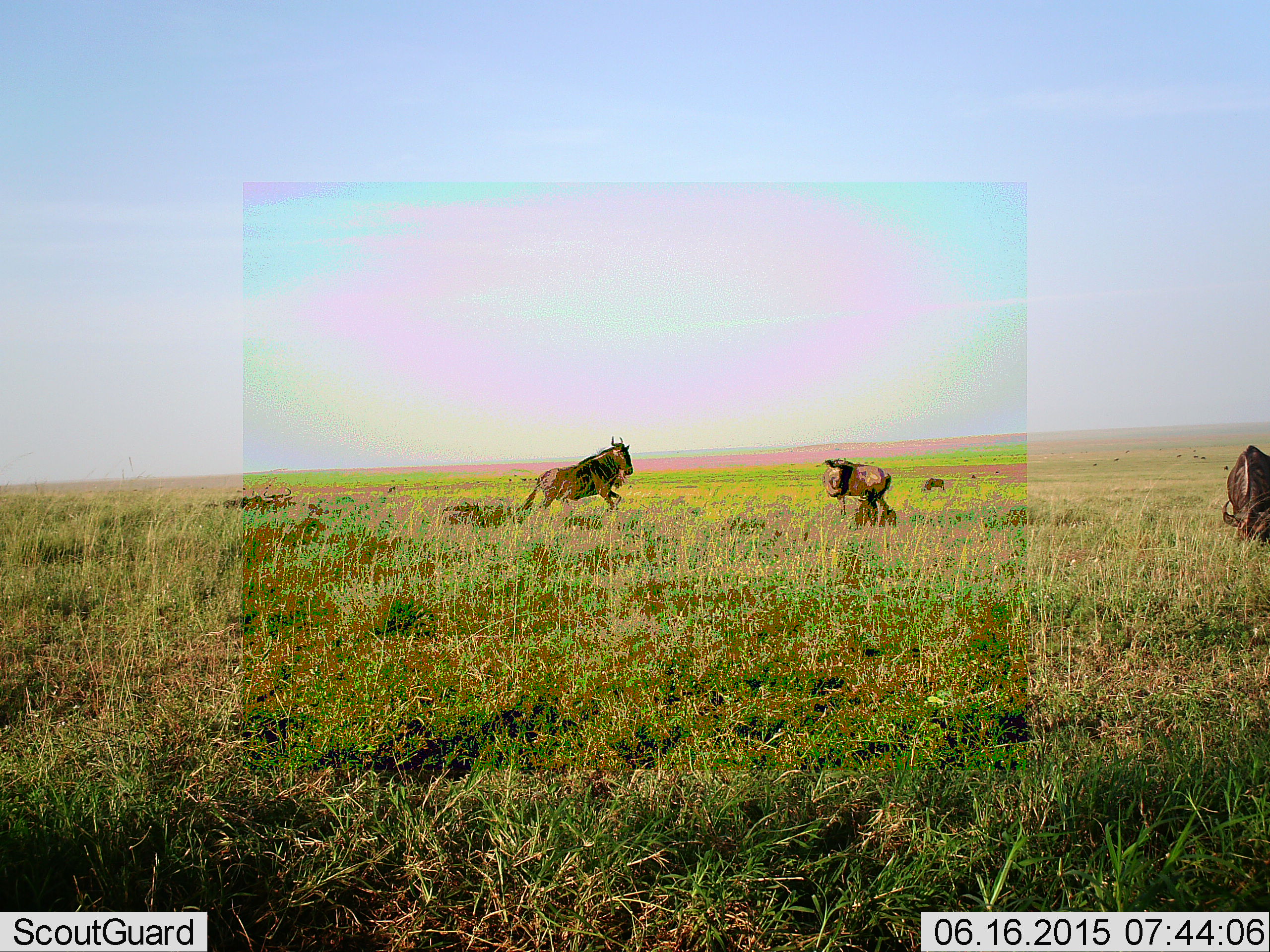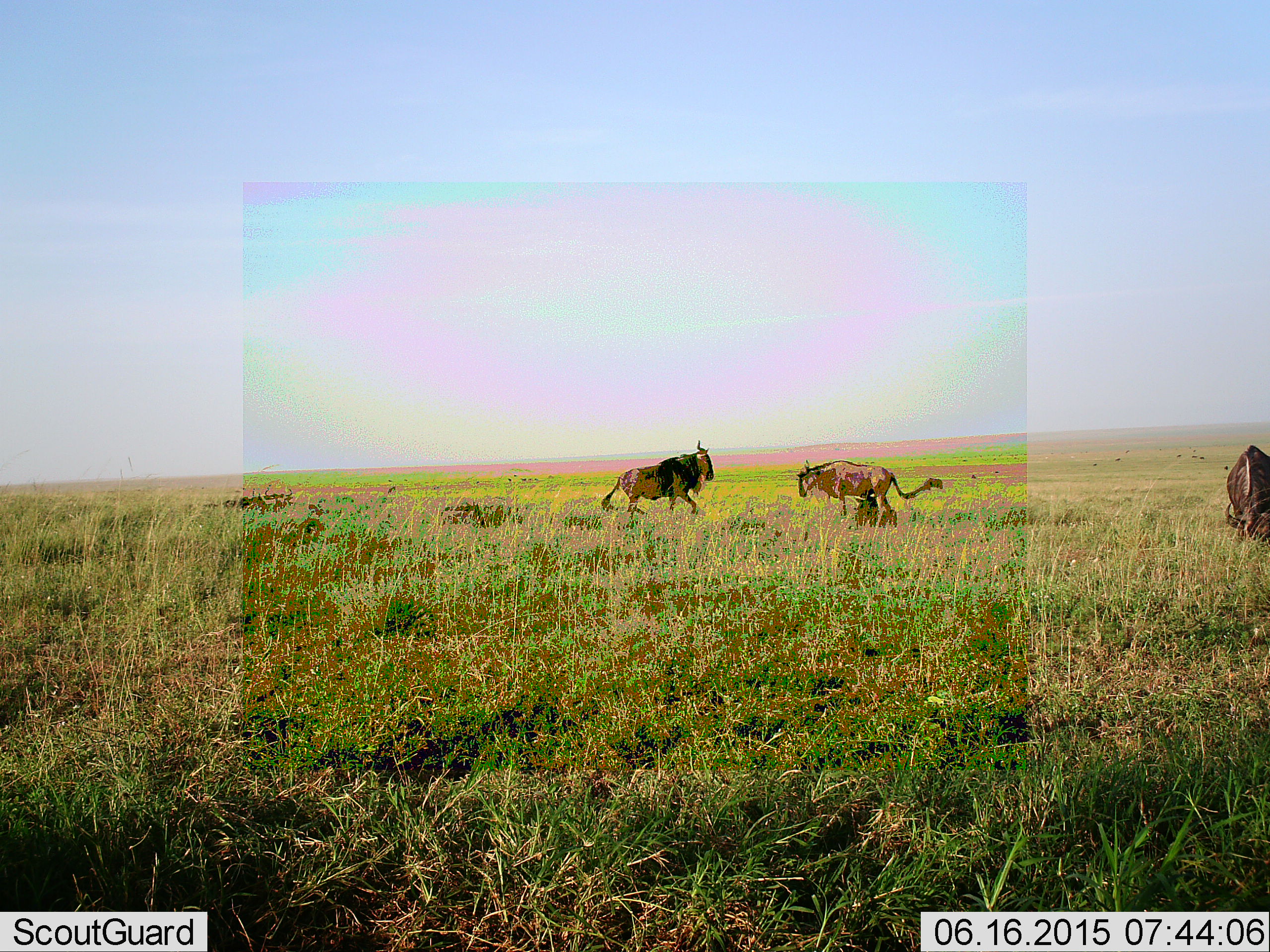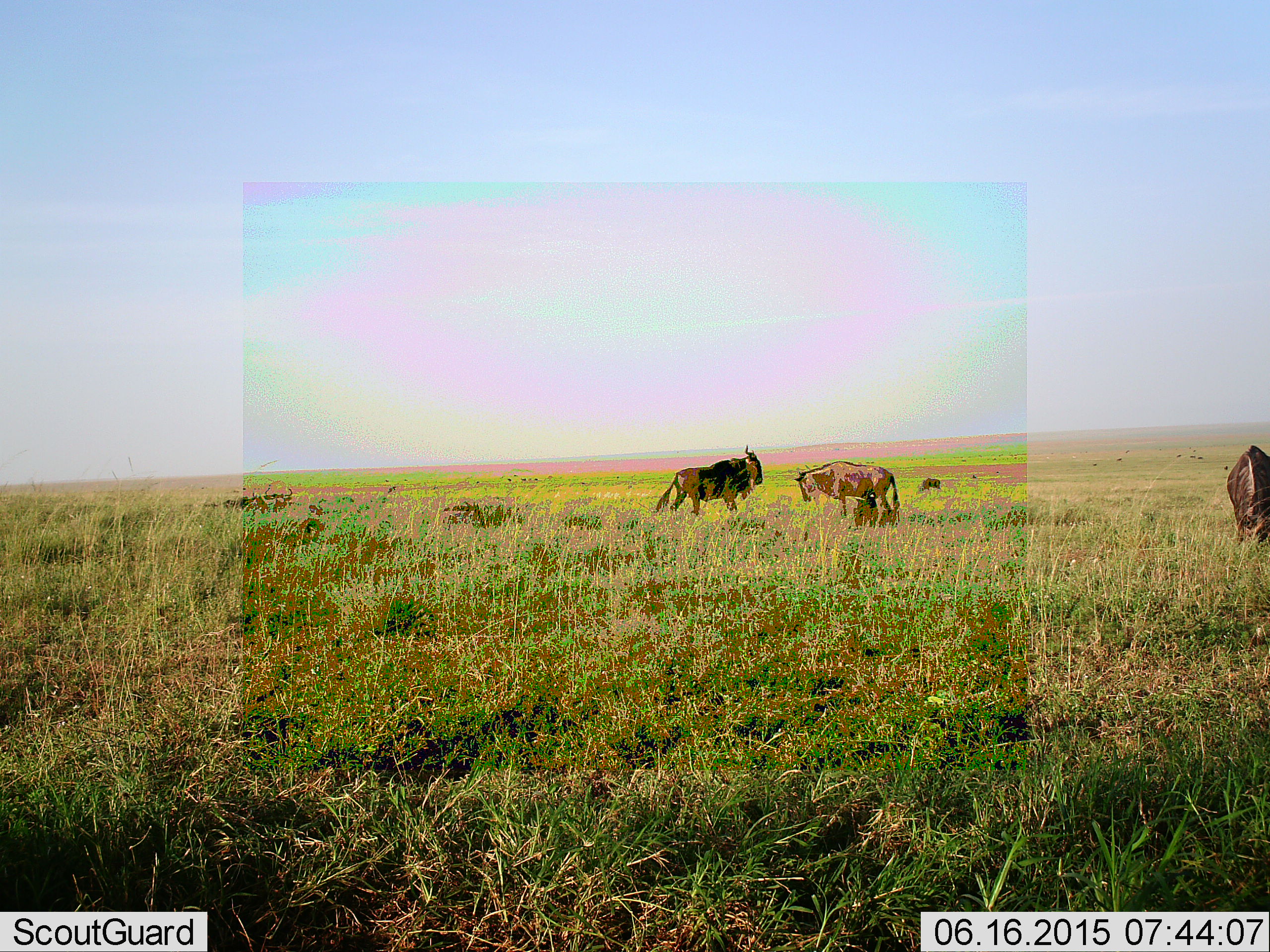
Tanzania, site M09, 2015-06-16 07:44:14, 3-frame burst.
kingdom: Animalia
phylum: Chordata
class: Mammalia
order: Artiodactyla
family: Bovidae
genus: Connochaetes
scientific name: Connochaetes taurinus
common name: blue wildebeest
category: wildebeest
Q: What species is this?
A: Wildebeest (blue wildebeest) (Connochaetes taurinus).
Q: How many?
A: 3.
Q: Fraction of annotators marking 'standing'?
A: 60%.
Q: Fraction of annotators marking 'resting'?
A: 0%.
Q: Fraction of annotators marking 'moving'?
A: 40%.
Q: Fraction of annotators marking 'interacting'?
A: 60%.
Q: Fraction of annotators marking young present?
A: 10%.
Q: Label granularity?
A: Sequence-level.